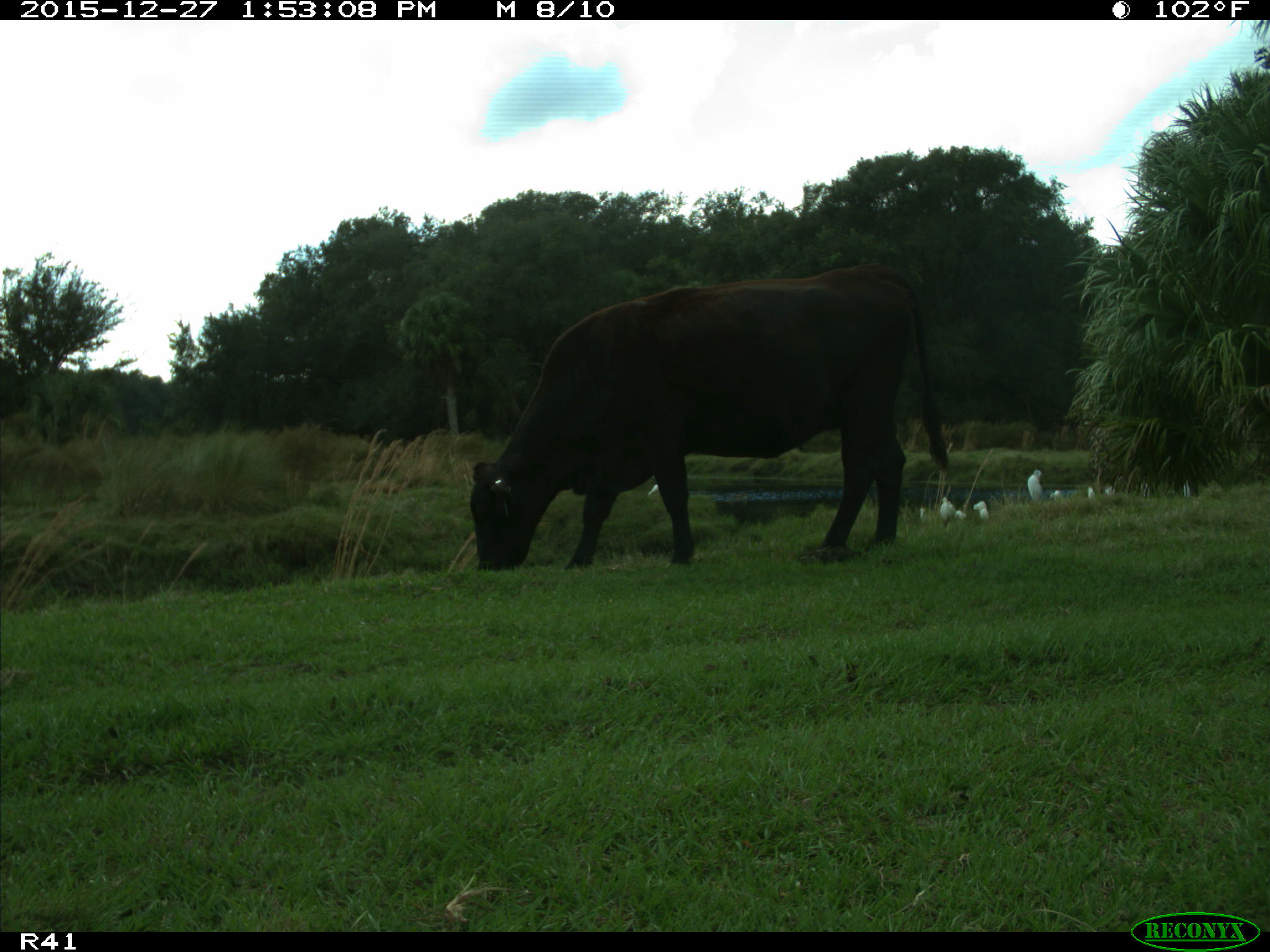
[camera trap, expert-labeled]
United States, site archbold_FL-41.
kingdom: Animalia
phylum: Chordata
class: Mammalia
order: Artiodactyla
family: Bovidae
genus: Bos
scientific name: Bos taurus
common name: domestic cow